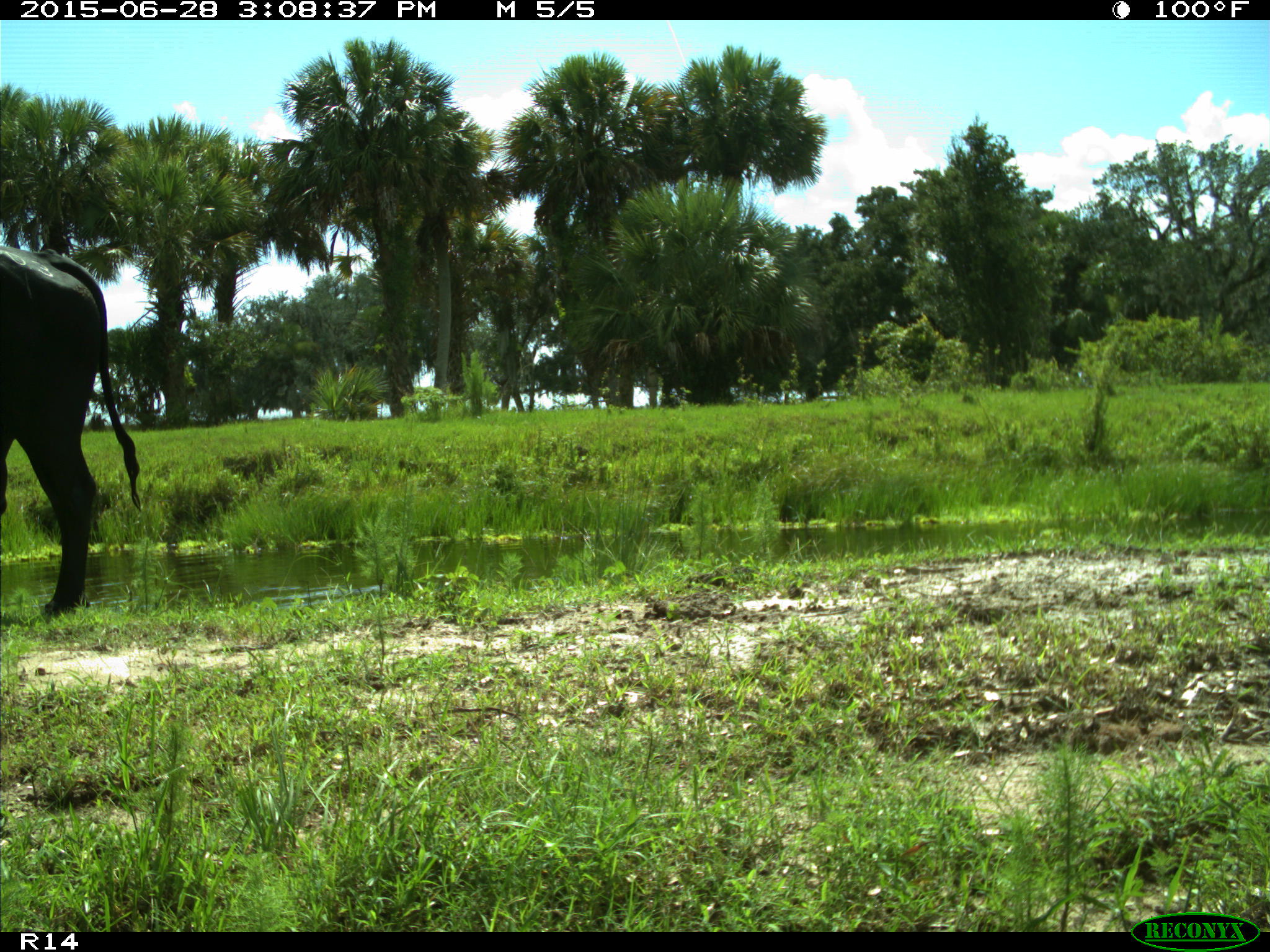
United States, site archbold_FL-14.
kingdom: Animalia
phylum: Chordata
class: Mammalia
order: Artiodactyla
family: Bovidae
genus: Bos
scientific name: Bos taurus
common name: domestic cow